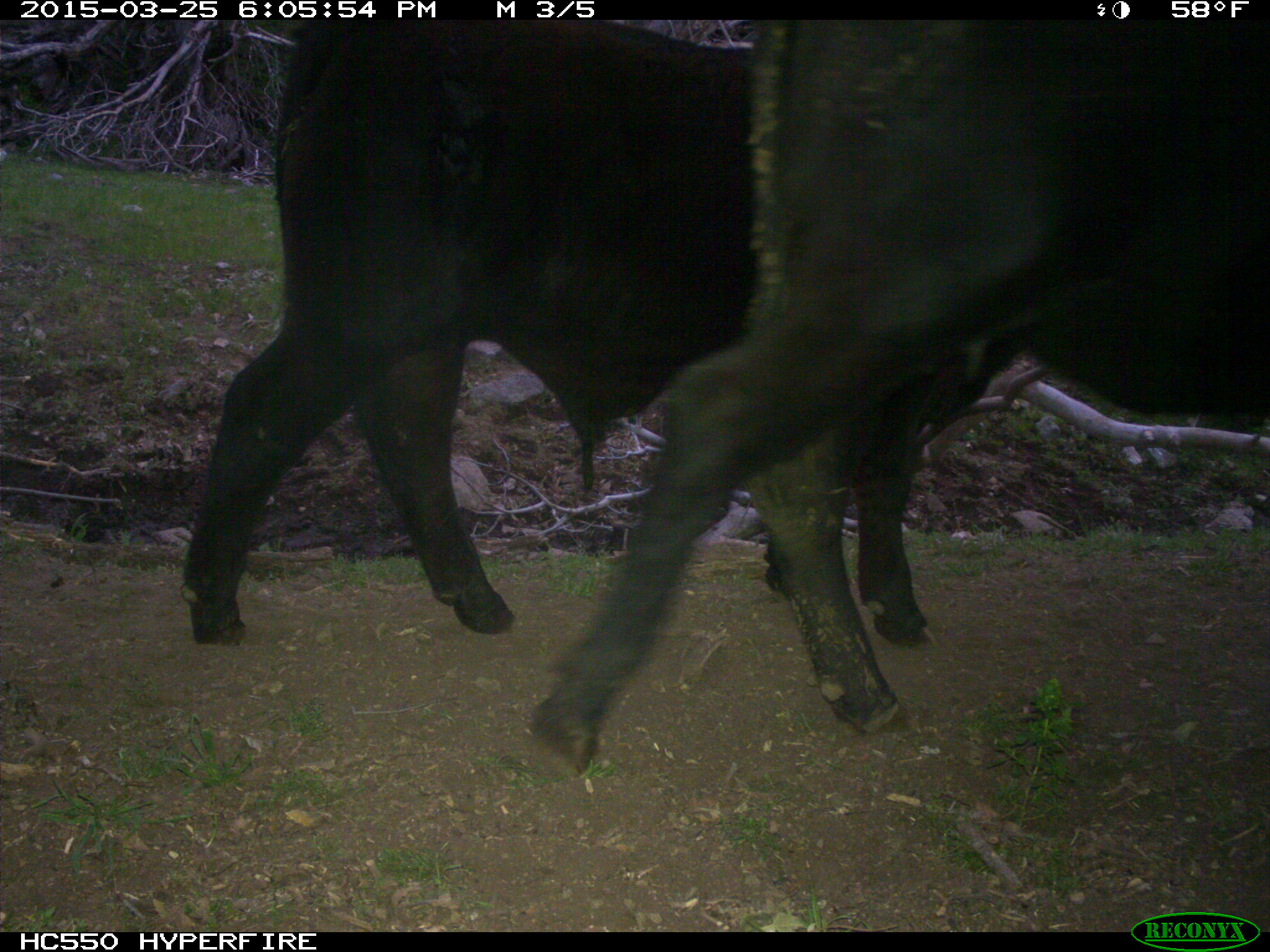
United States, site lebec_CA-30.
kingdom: Animalia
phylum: Chordata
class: Mammalia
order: Artiodactyla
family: Bovidae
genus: Bos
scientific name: Bos taurus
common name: domestic cow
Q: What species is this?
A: Bos taurus (domestic cow).